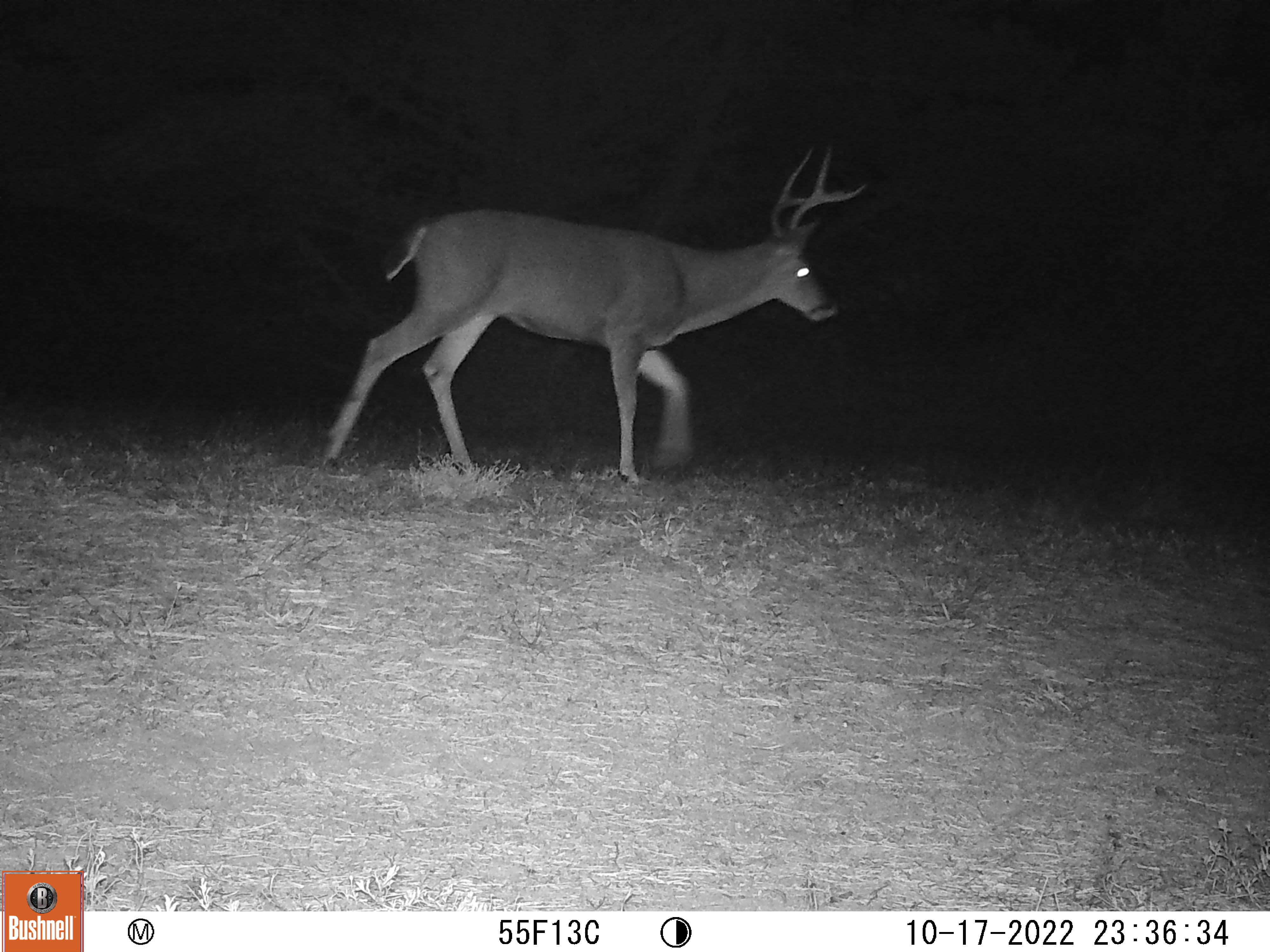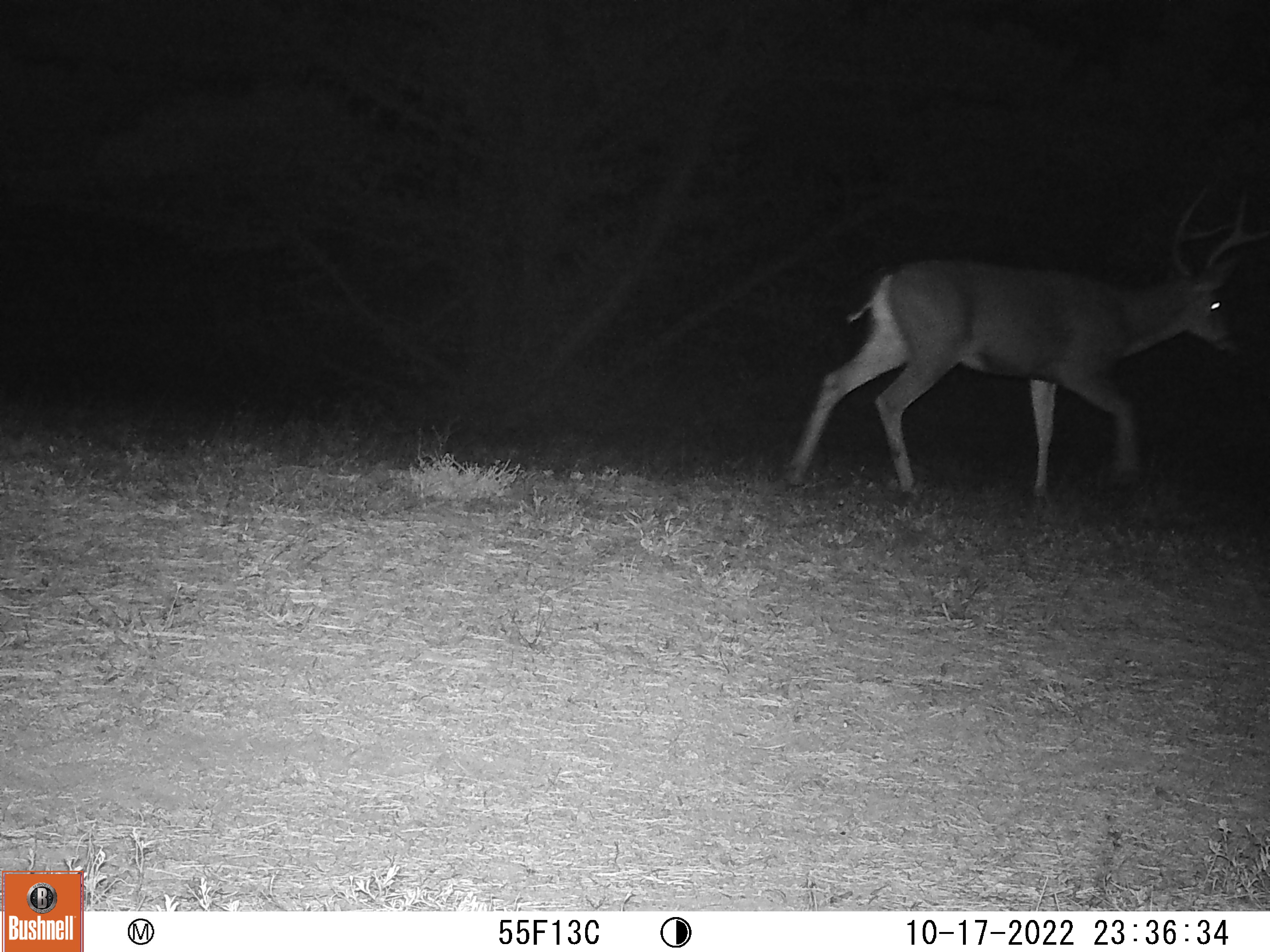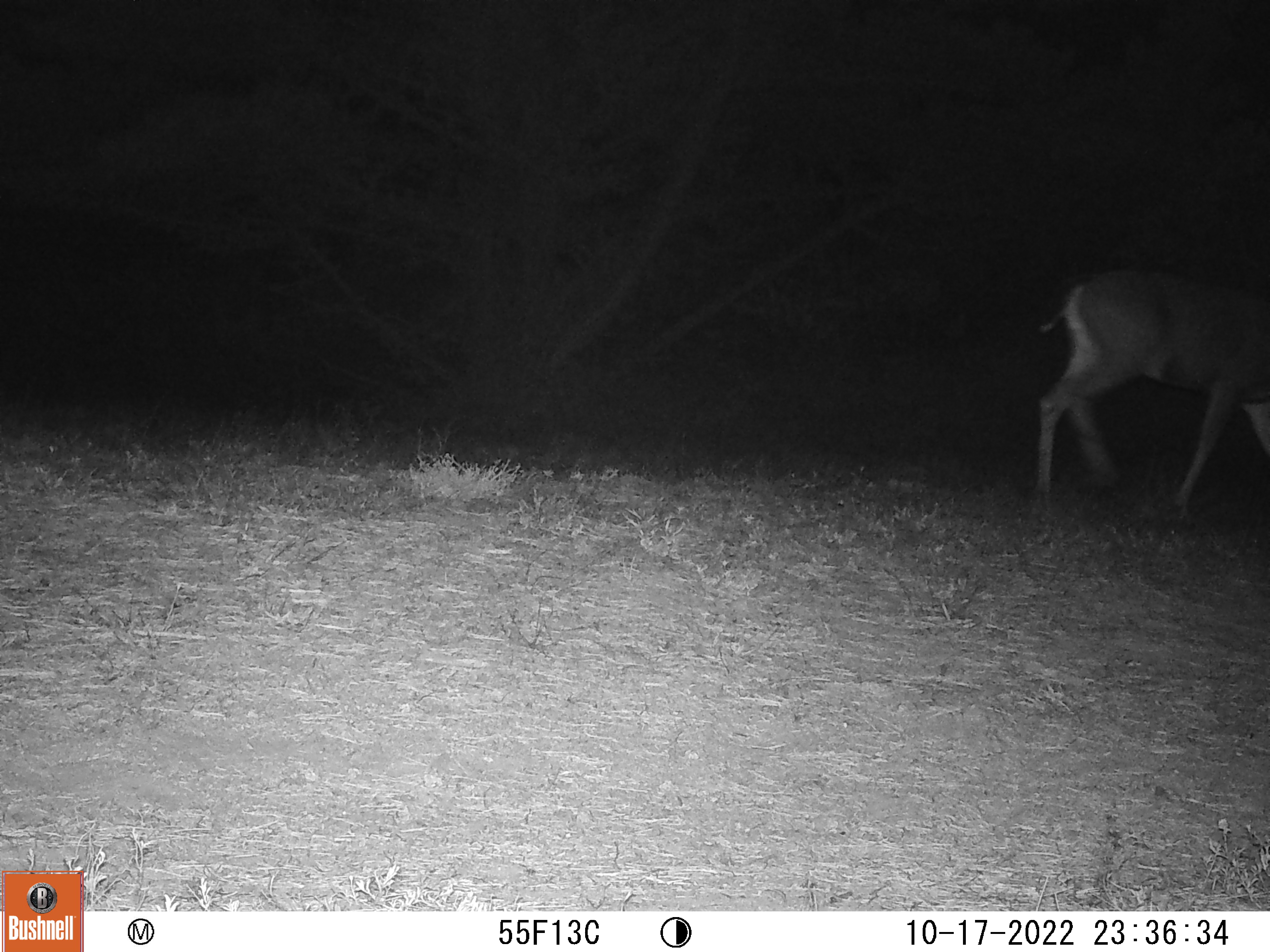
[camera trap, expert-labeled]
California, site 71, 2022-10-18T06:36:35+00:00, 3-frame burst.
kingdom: Animalia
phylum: Chordata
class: Mammalia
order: Artiodactyla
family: Cervidae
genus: Odocoileus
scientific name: Odocoileus hemionus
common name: mule deer